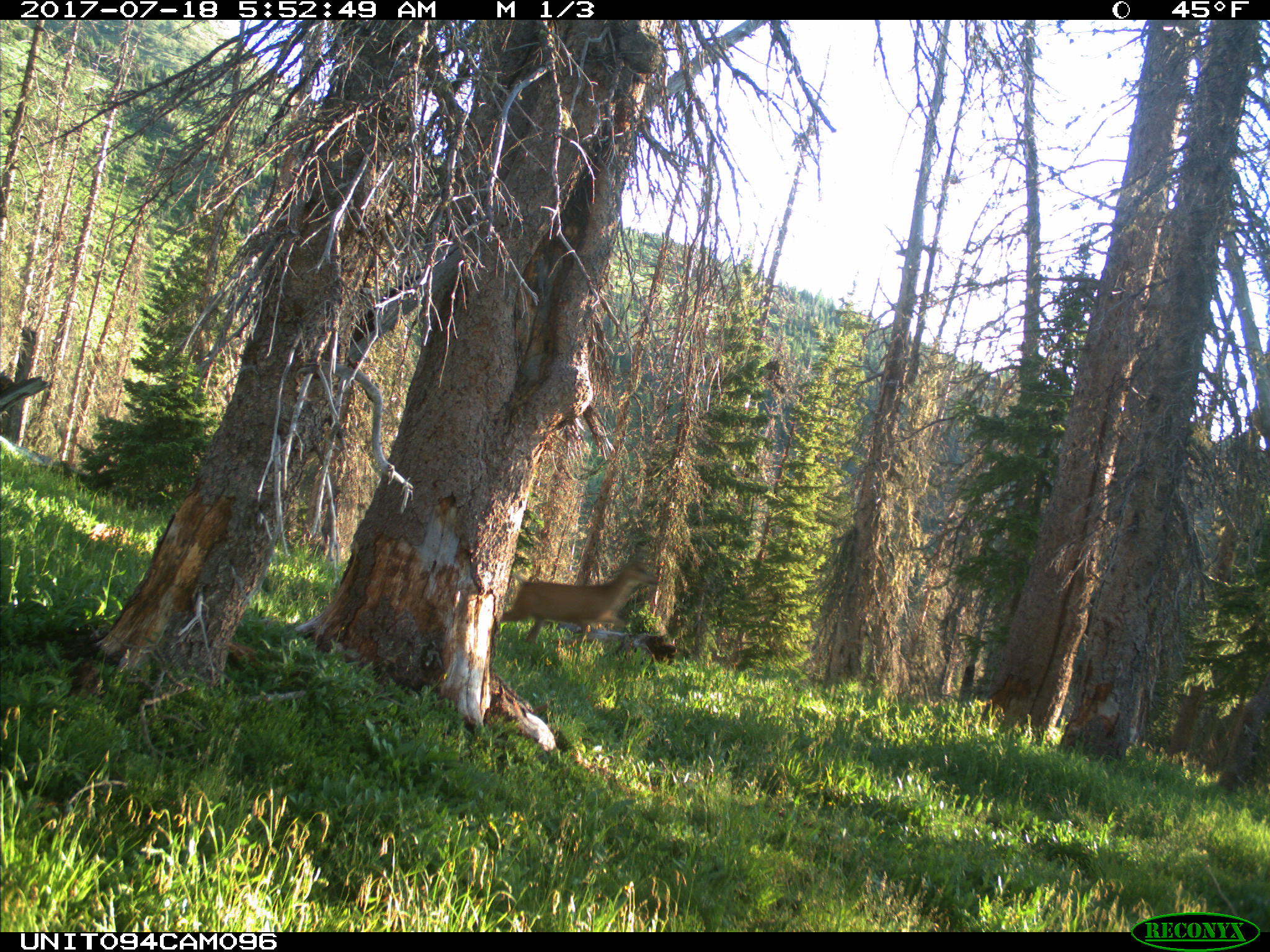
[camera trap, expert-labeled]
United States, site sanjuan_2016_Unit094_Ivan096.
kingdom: Animalia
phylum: Chordata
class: Mammalia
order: Artiodactyla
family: Cervidae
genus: Odocoileus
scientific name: Odocoileus hemionus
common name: mule deer